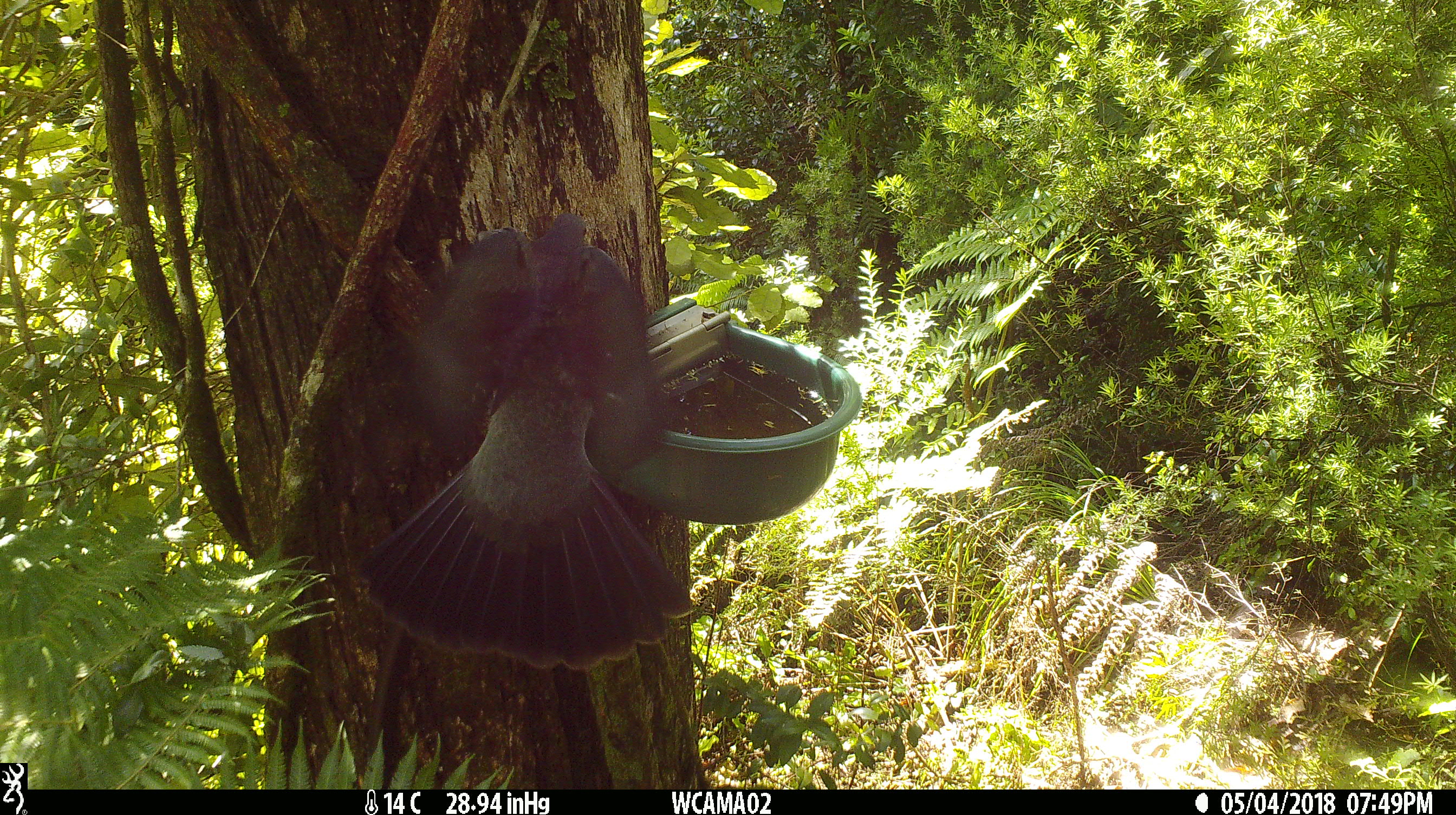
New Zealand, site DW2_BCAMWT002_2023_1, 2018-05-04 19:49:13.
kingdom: Animalia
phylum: Chordata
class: Aves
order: Columbiformes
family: Columbidae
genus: Hemiphaga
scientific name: Hemiphaga novaeseelandiae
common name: new zealand pigeon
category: kereru